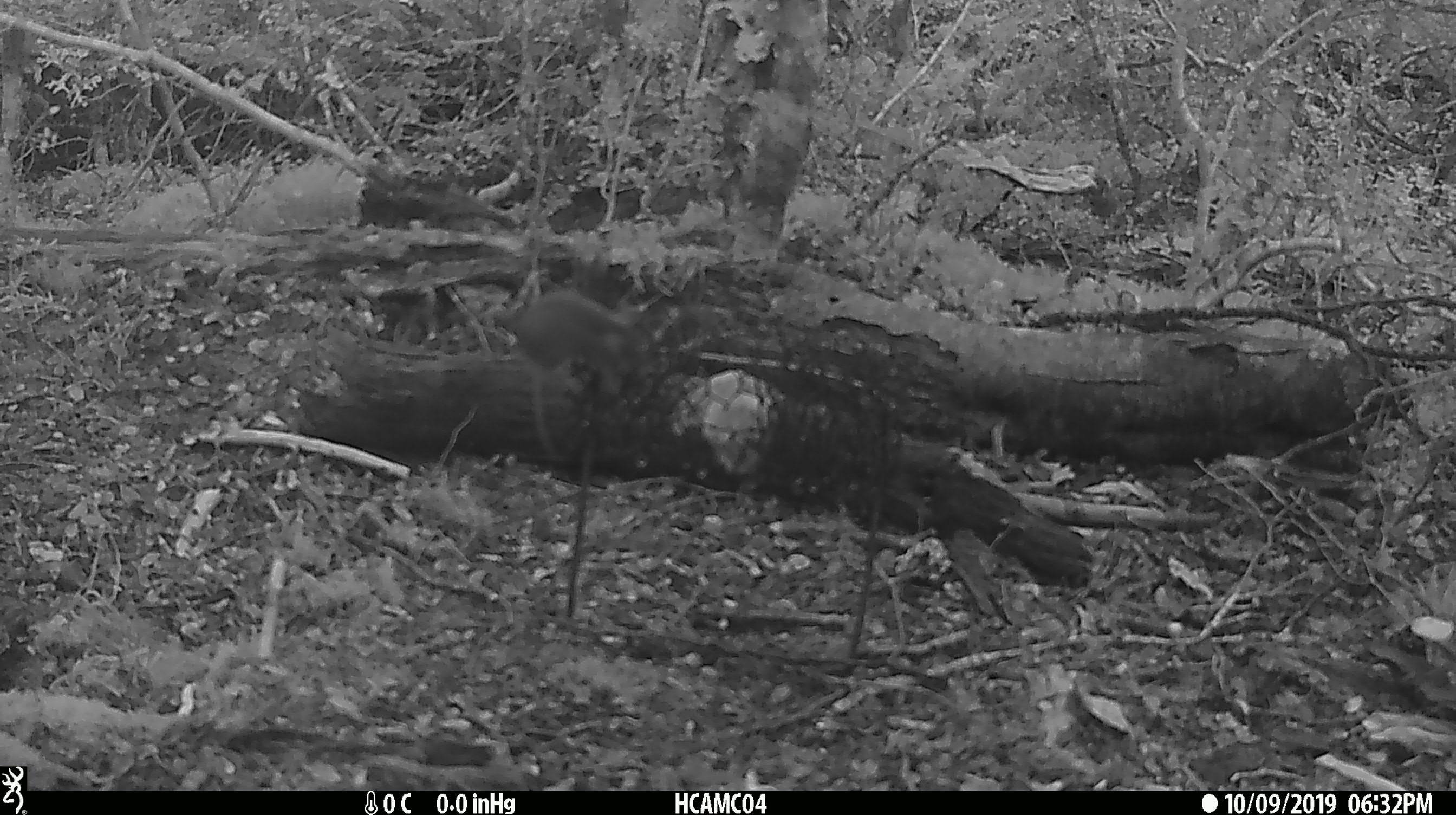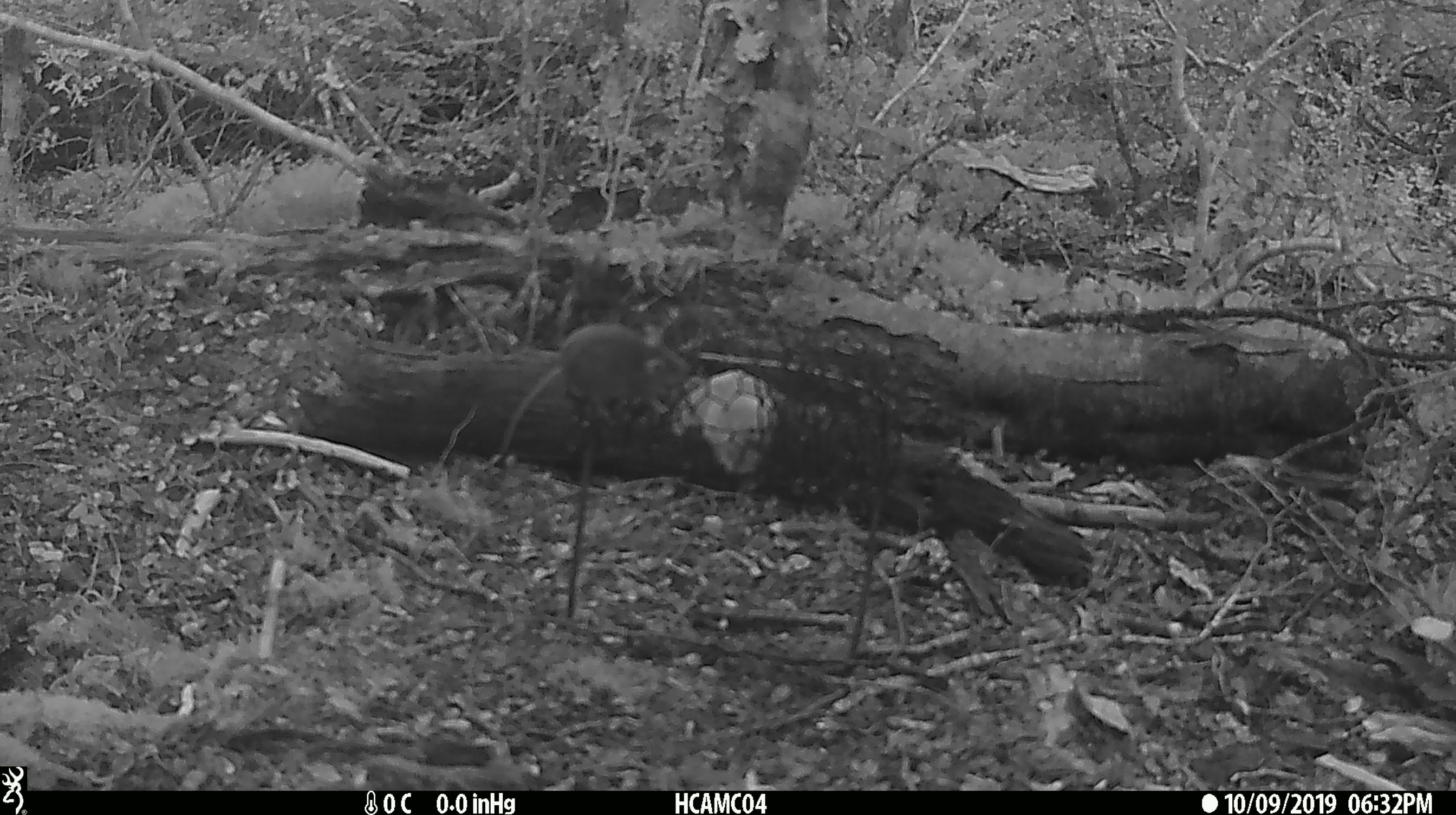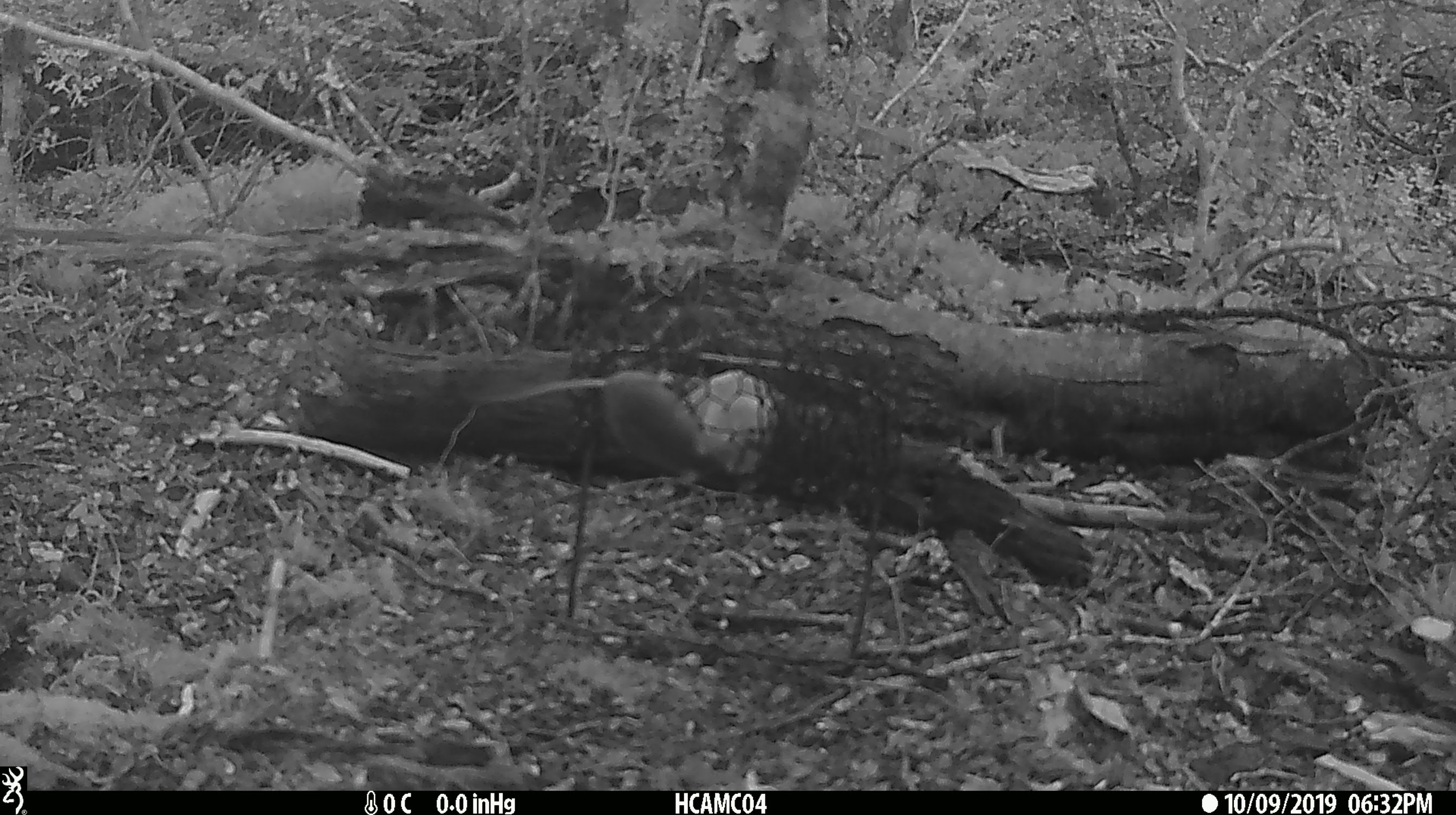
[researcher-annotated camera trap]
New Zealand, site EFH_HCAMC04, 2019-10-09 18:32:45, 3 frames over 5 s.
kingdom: Animalia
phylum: Chordata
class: Mammalia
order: Rodentia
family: Muridae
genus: Mus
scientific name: Mus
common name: mouse